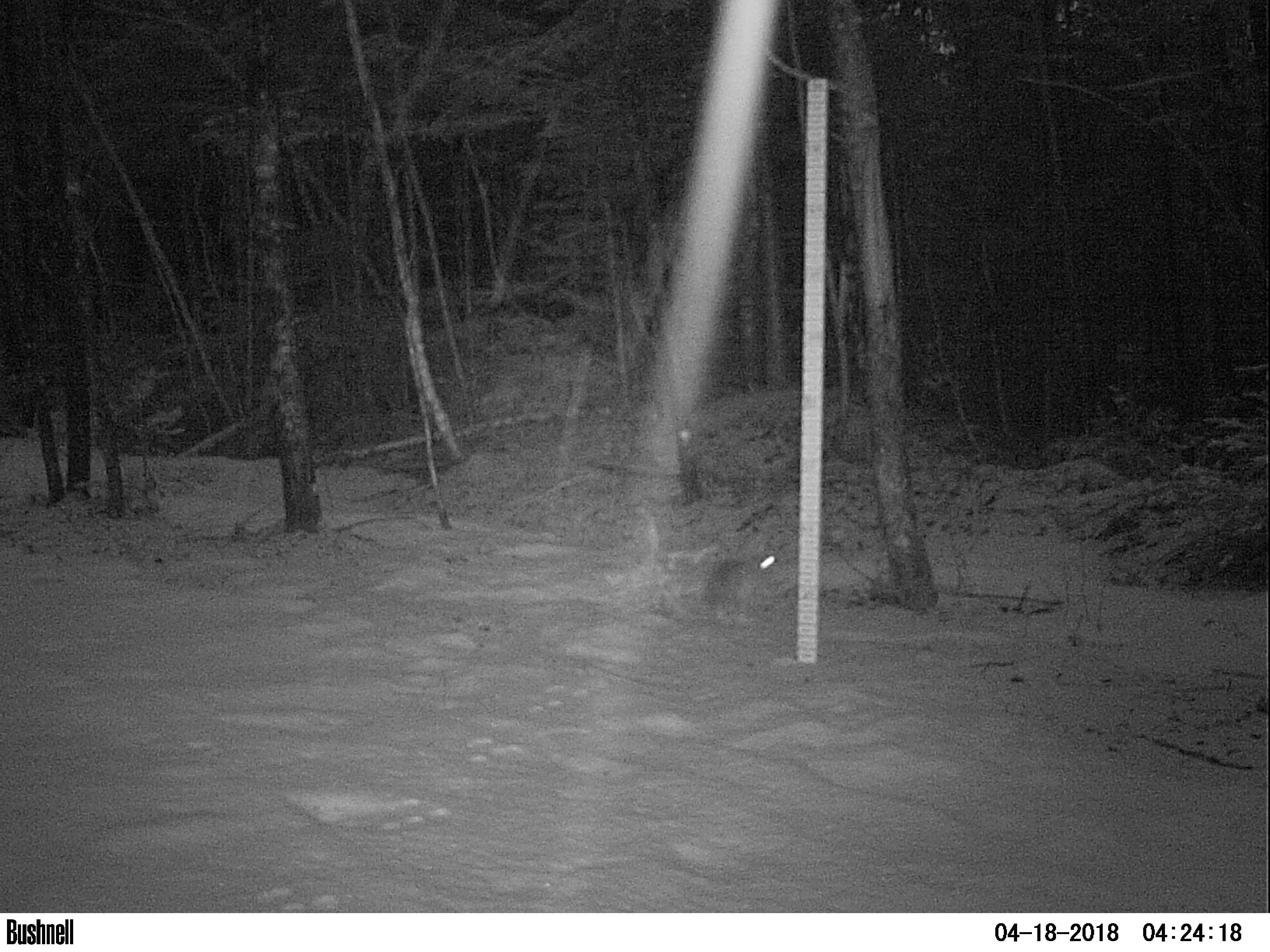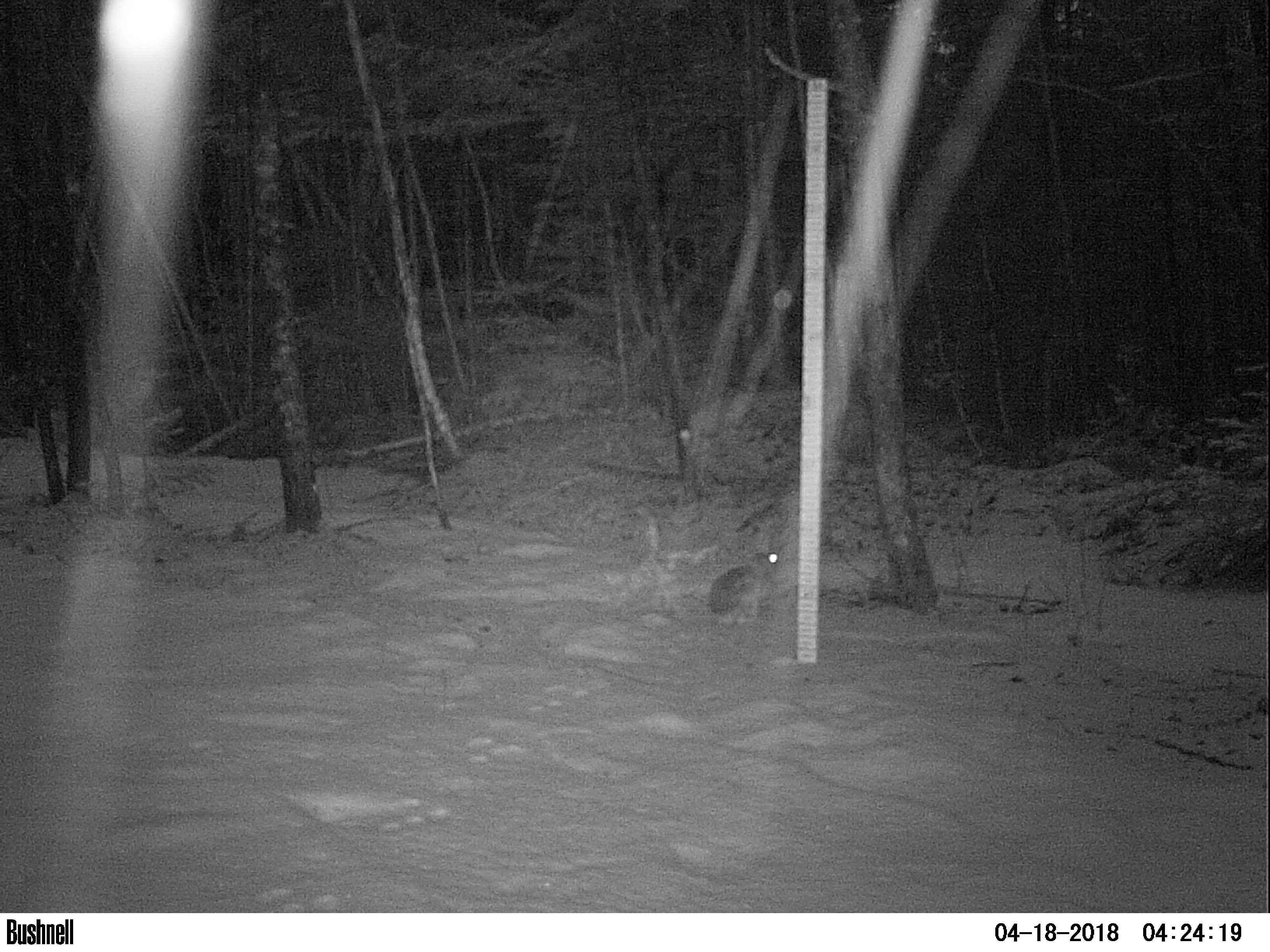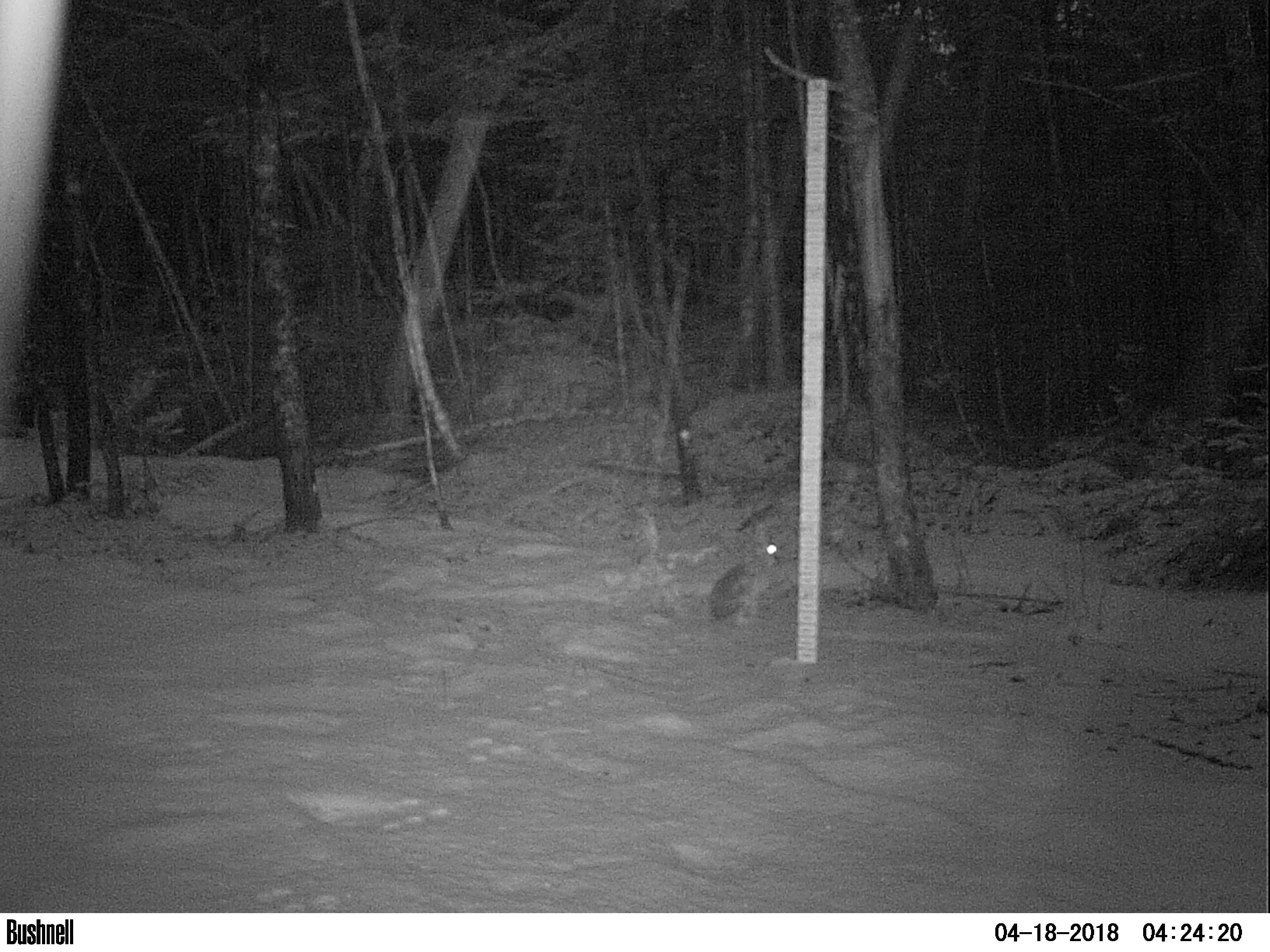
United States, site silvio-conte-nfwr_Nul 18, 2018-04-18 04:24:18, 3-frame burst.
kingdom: Animalia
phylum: Chordata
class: Mammalia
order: Lagomorpha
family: Leporidae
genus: Lepus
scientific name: Lepus americanus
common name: snowshoe hare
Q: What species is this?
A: Snowshoe hare (Lepus americanus).